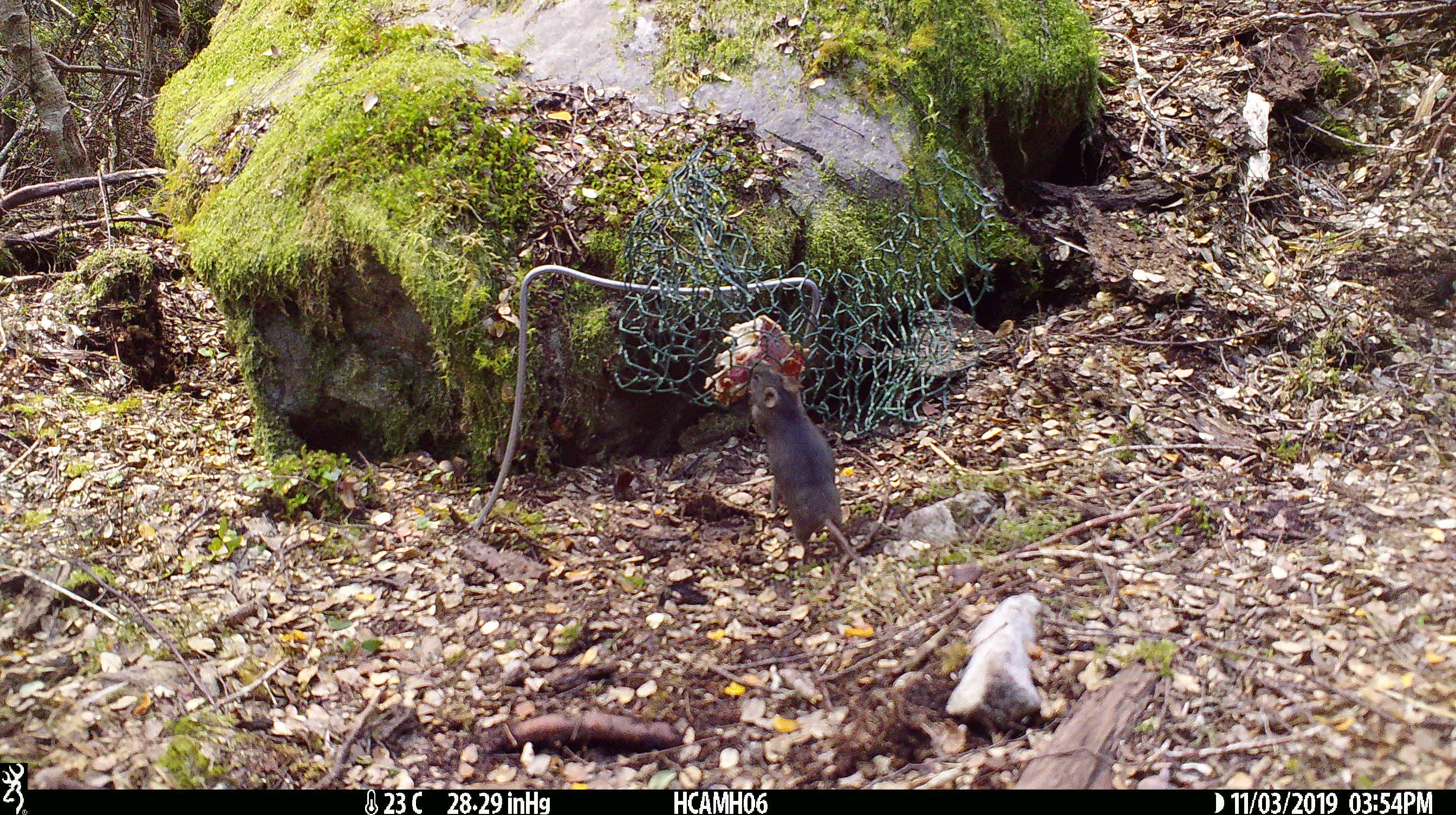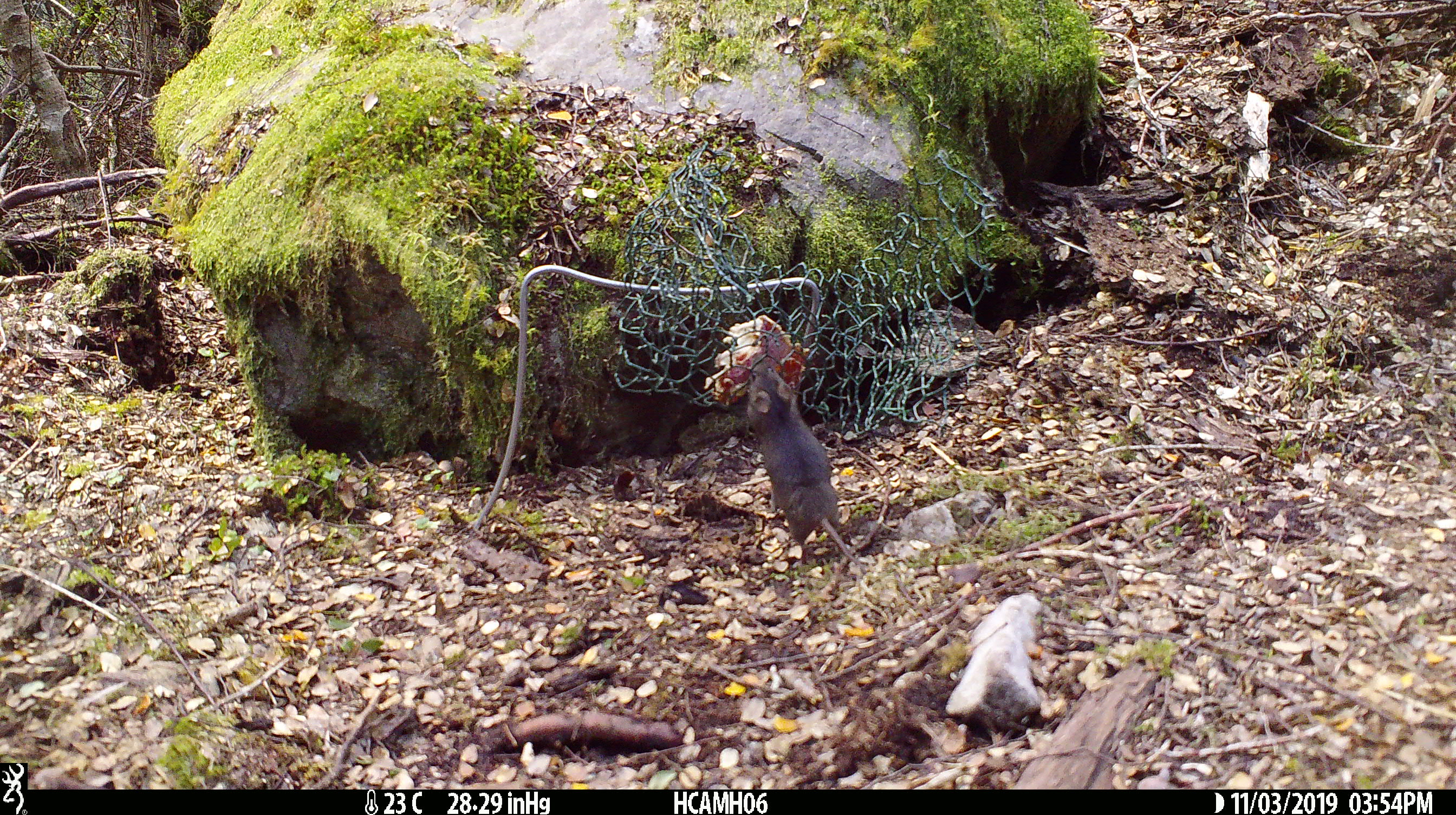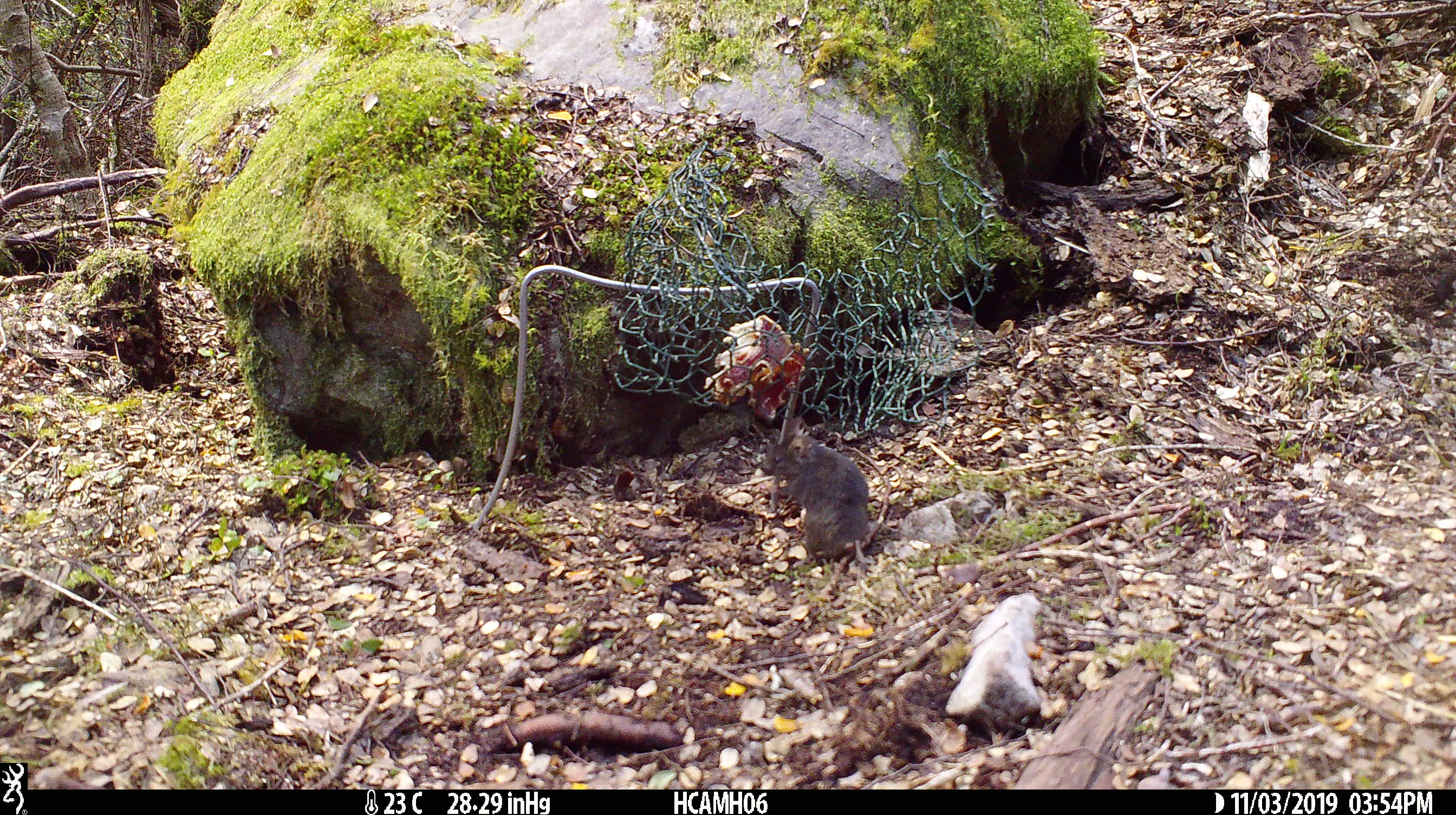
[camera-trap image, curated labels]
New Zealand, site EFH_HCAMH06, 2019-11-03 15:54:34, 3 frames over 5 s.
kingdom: Animalia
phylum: Chordata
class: Mammalia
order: Rodentia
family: Muridae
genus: Mus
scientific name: Mus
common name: mouse